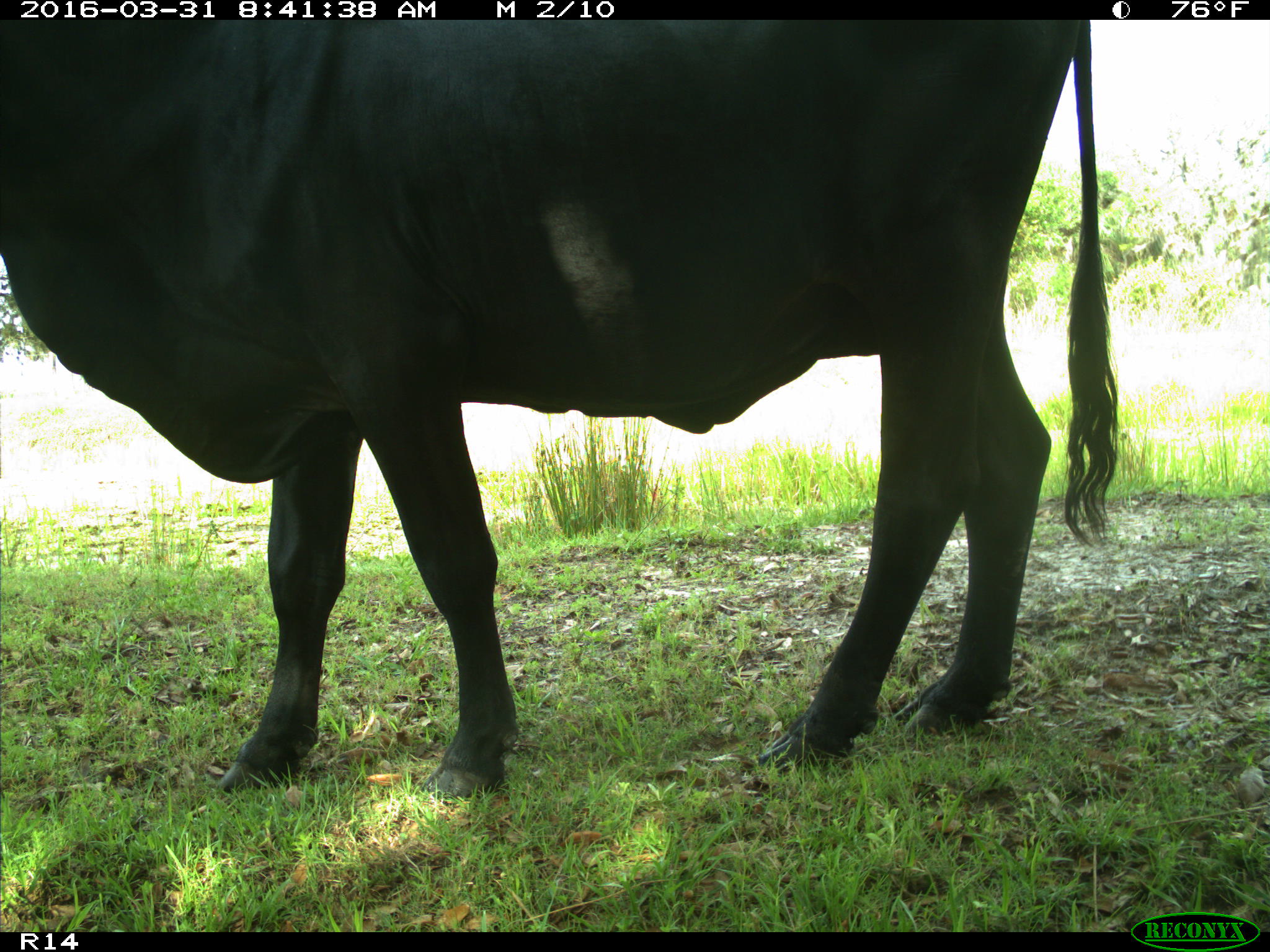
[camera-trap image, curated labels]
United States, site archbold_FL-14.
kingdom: Animalia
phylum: Chordata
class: Mammalia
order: Artiodactyla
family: Bovidae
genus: Bos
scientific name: Bos taurus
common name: domestic cow